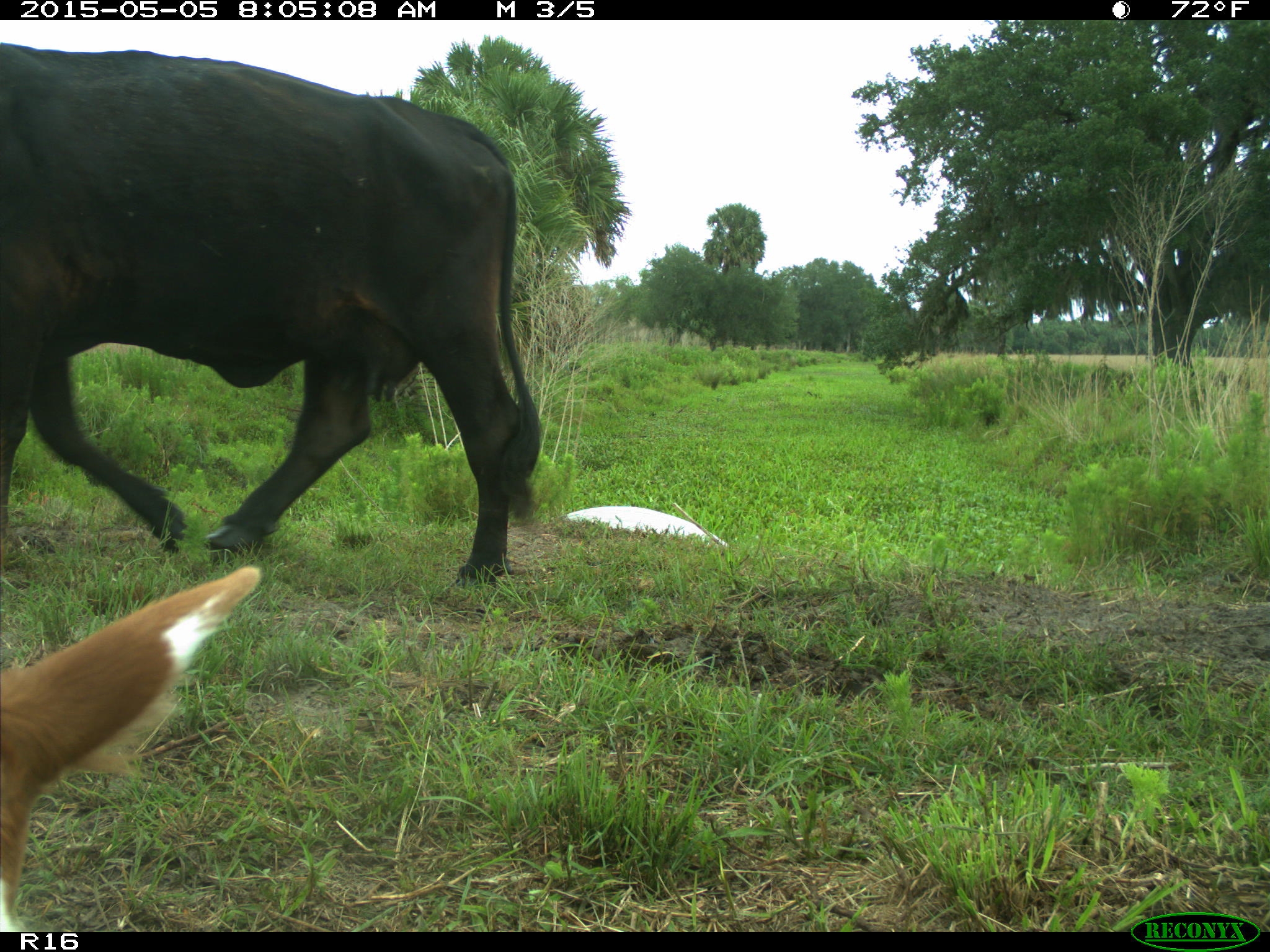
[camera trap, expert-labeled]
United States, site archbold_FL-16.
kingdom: Animalia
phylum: Chordata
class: Mammalia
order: Artiodactyla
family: Bovidae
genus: Bos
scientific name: Bos taurus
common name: domestic cow